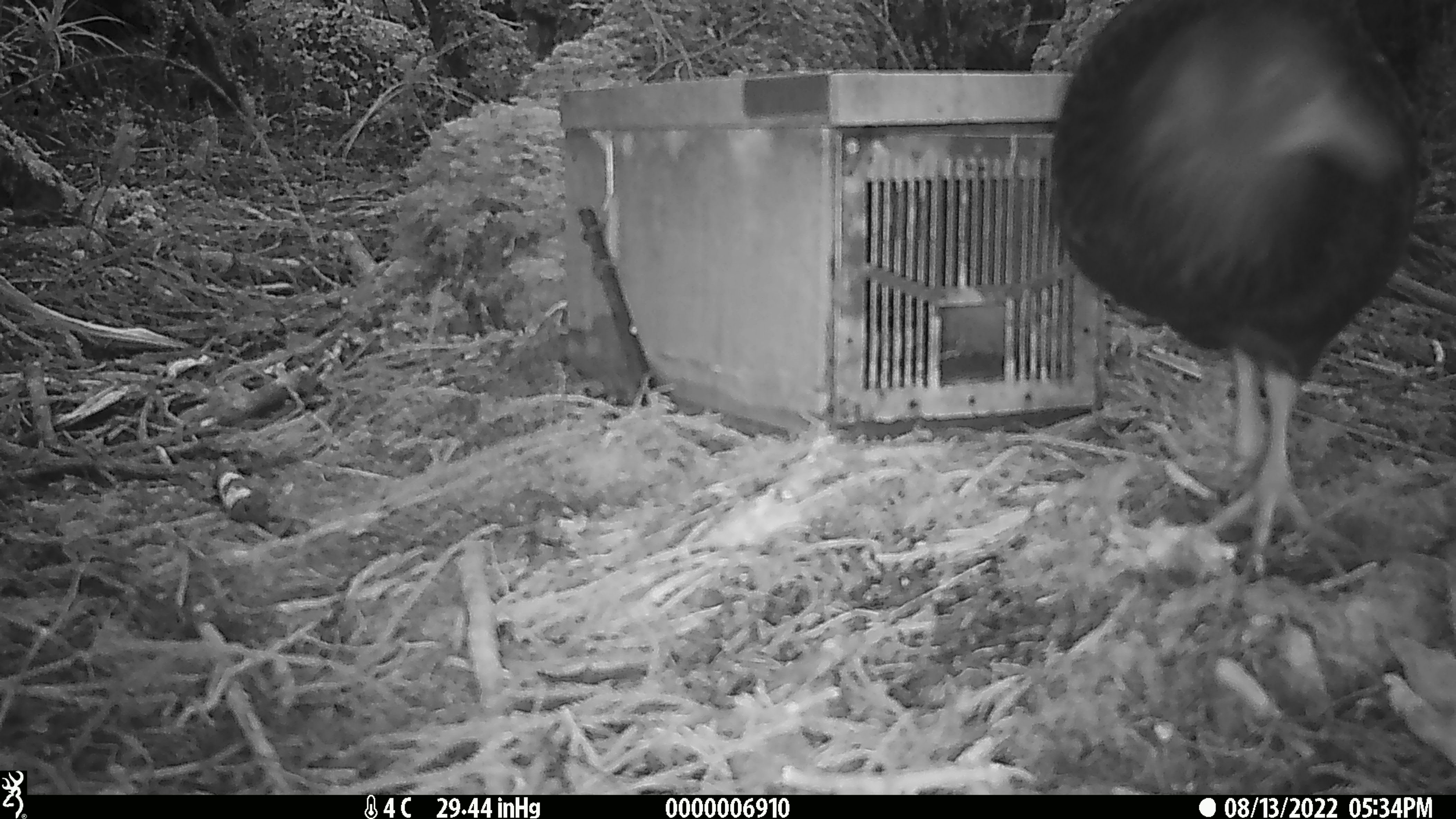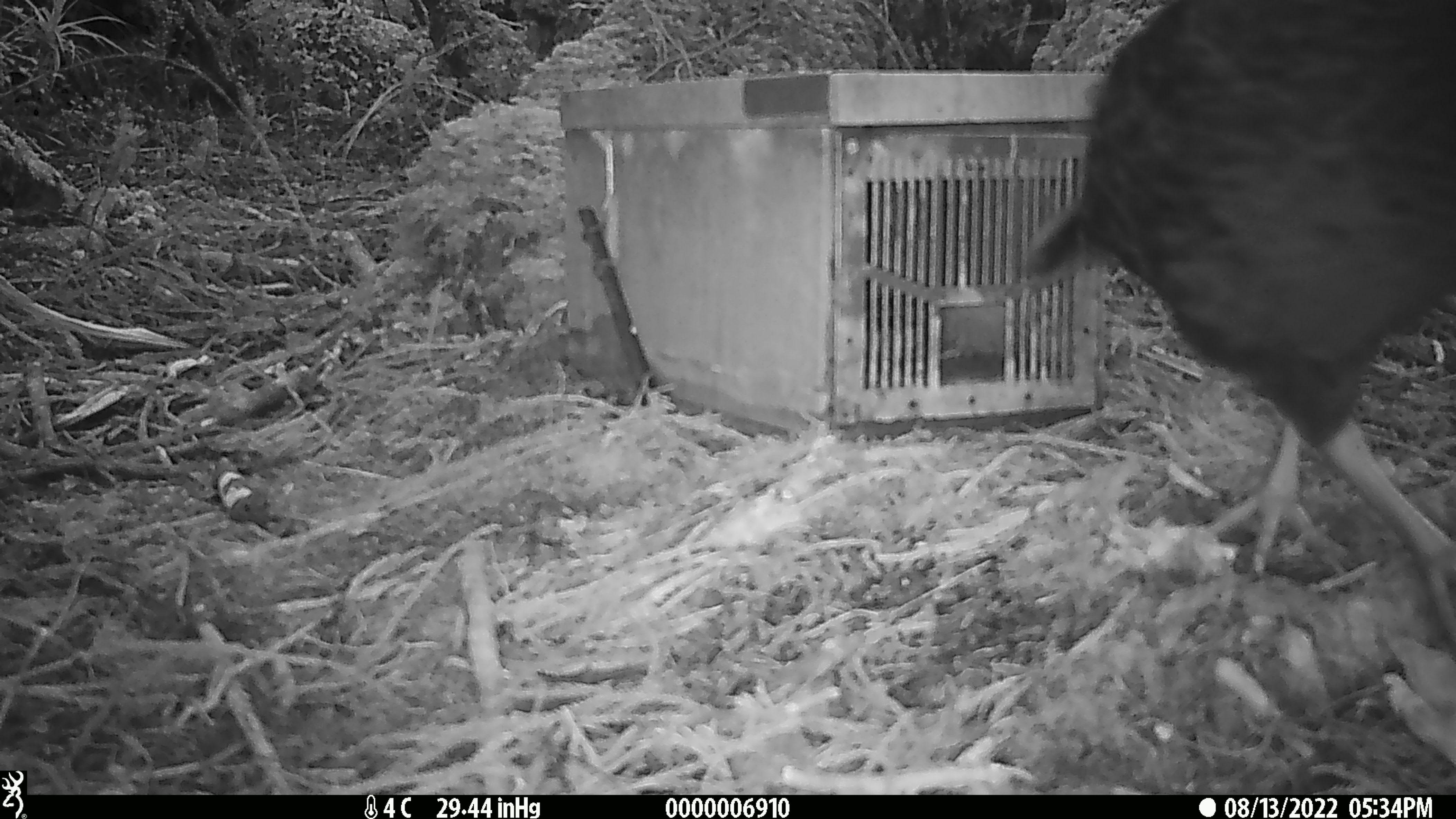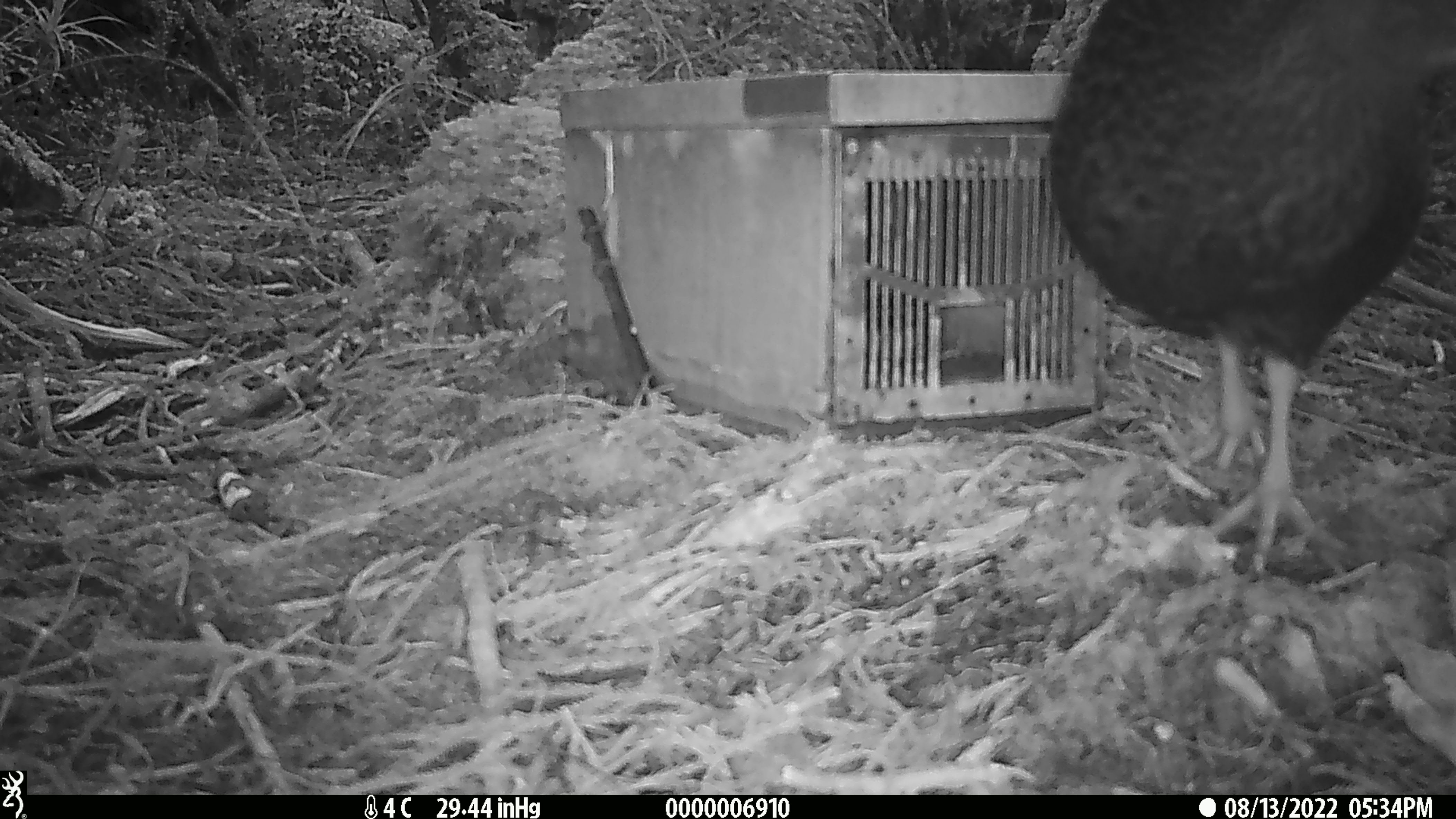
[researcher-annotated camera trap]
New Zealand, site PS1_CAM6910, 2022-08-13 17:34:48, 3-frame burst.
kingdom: Animalia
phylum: Chordata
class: Aves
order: Gruiformes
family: Rallidae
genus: Gallirallus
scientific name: Gallirallus australis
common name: weka